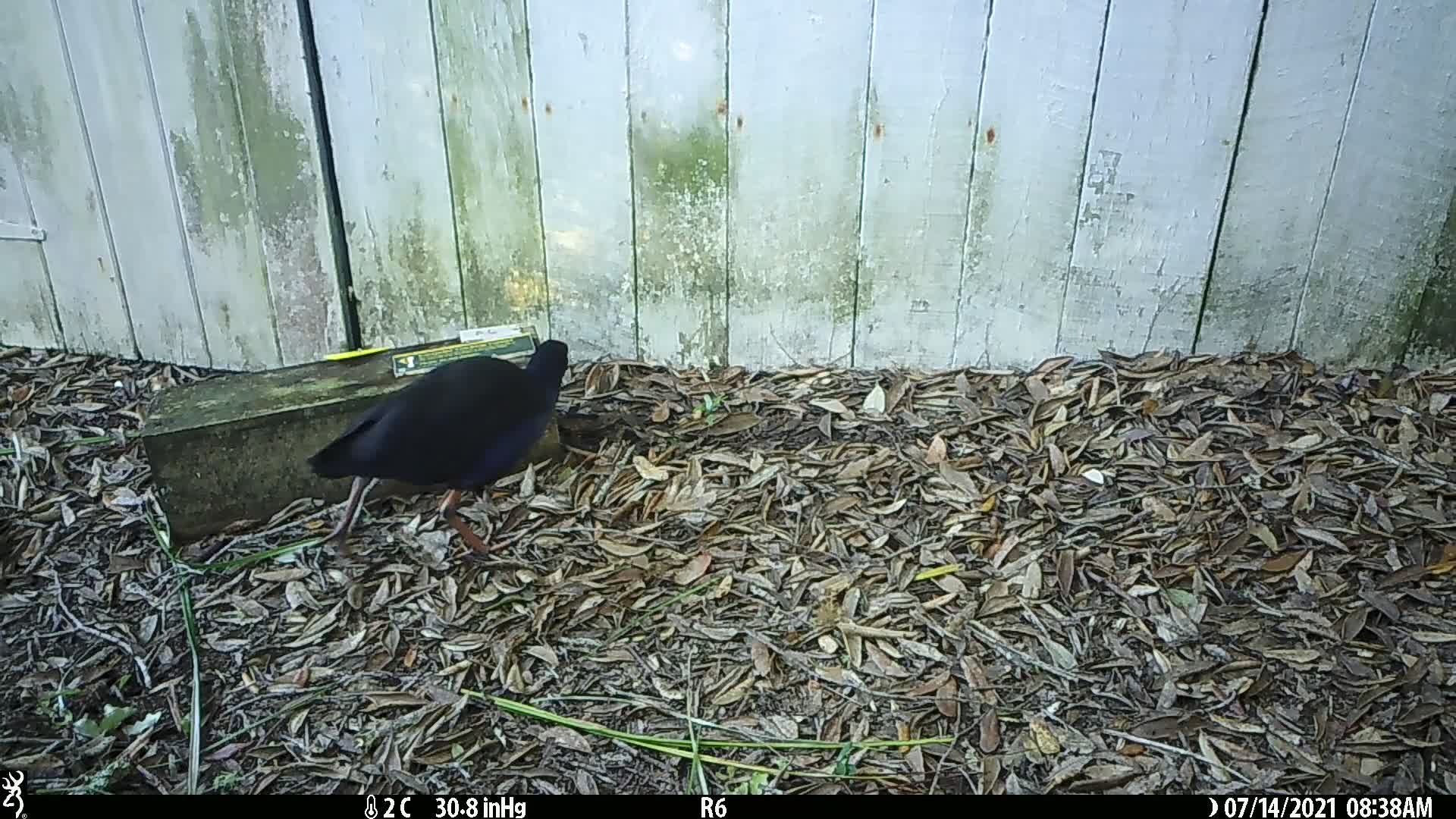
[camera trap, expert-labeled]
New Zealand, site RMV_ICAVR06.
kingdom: Animalia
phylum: Chordata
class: Aves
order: Gruiformes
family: Rallidae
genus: Porphyrio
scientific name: Porphyrio melanotus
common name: australasian swamphen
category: pukeko